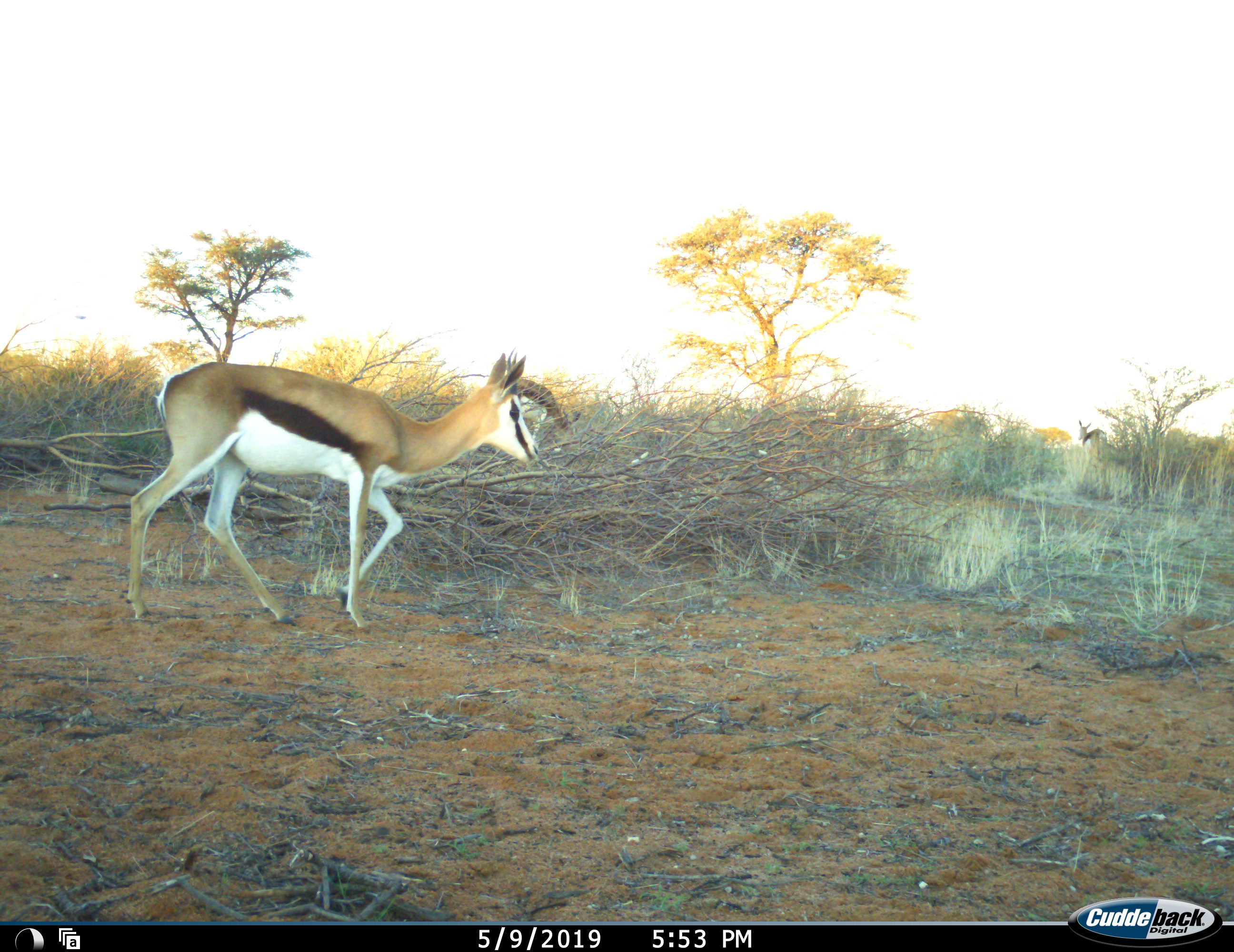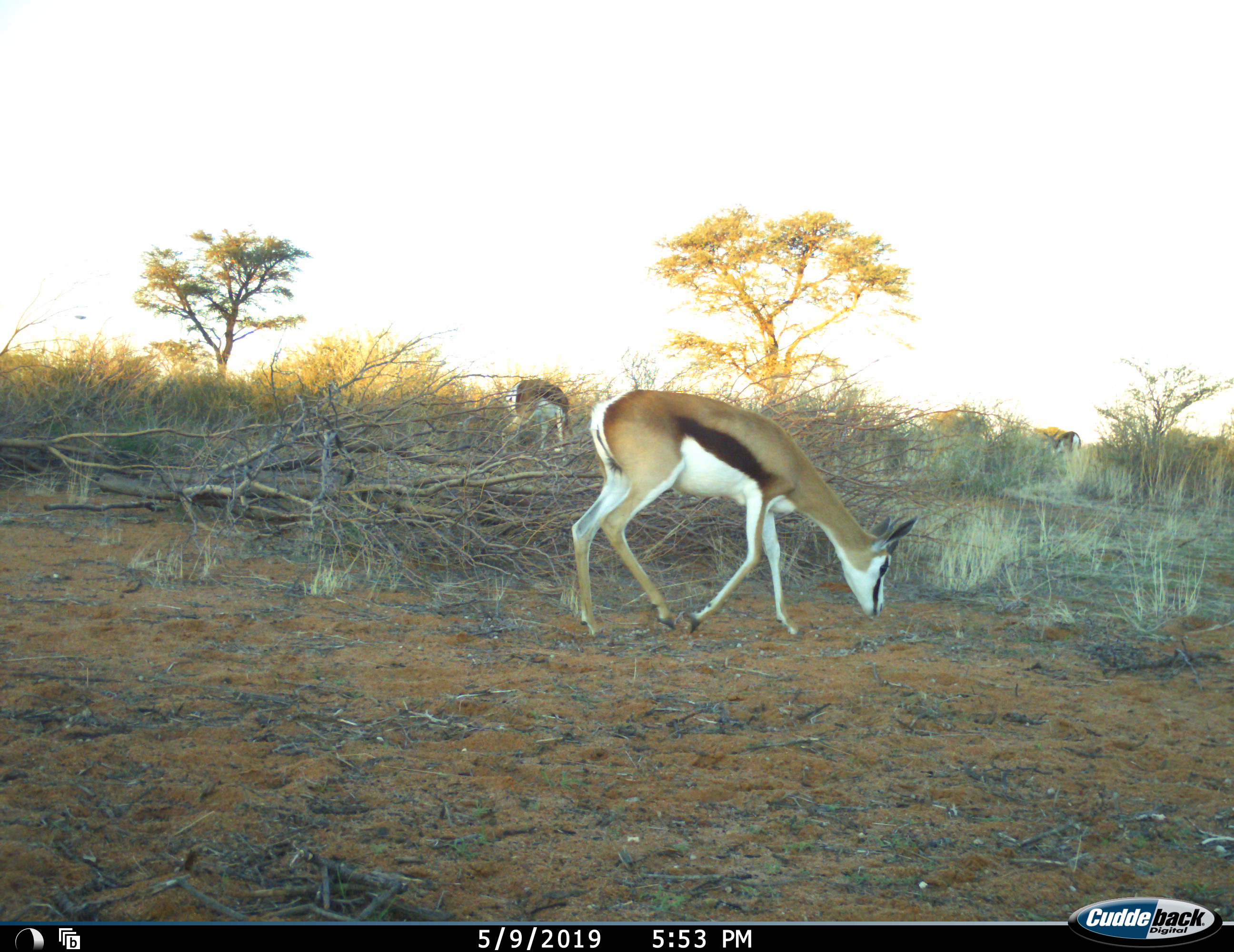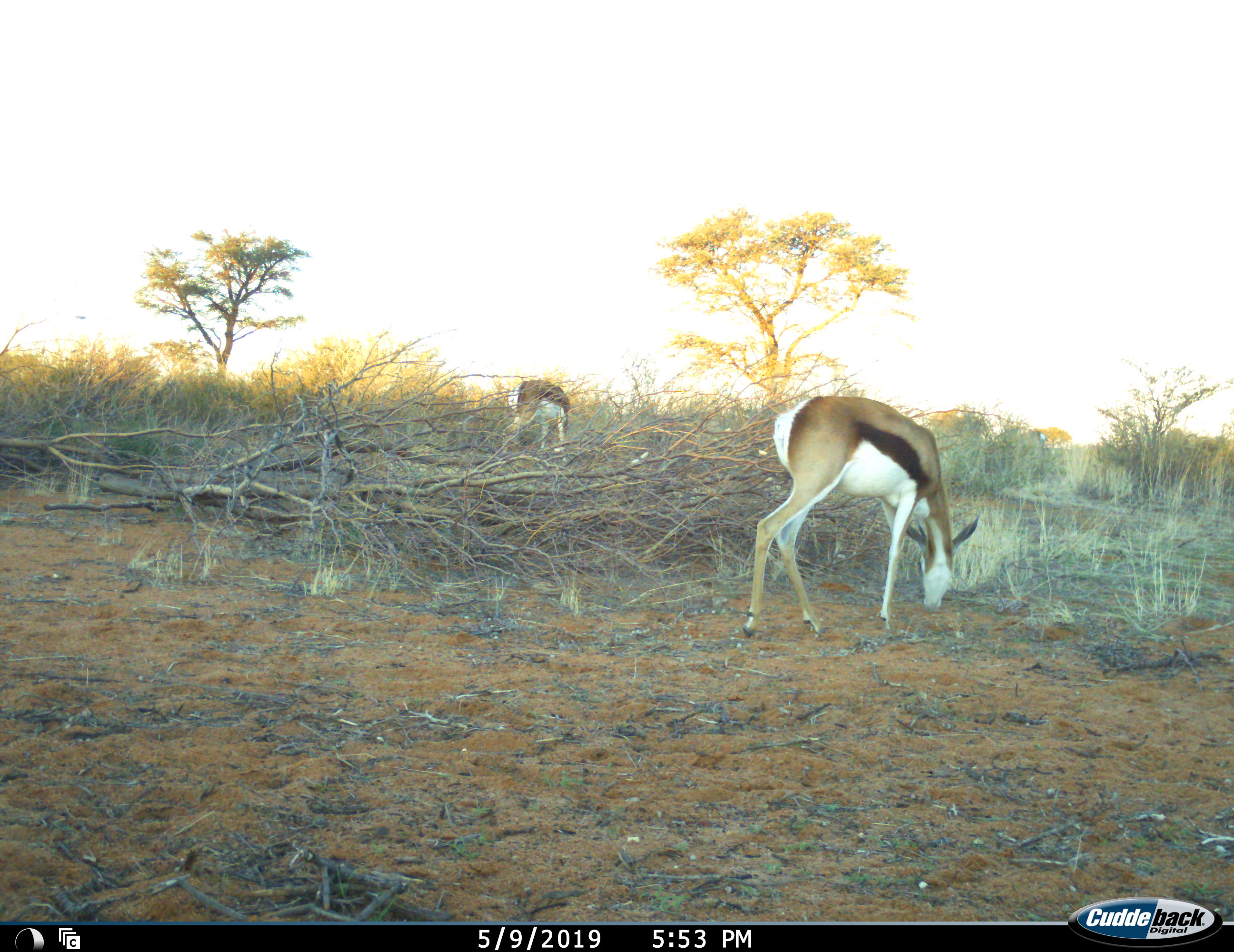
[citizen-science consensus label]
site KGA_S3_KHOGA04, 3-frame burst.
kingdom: Animalia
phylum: Chordata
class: Mammalia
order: Artiodactyla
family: Bovidae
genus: Antidorcas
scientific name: Antidorcas marsupialis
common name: springbok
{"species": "springbok (Antidorcas marsupialis)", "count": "3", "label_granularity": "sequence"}